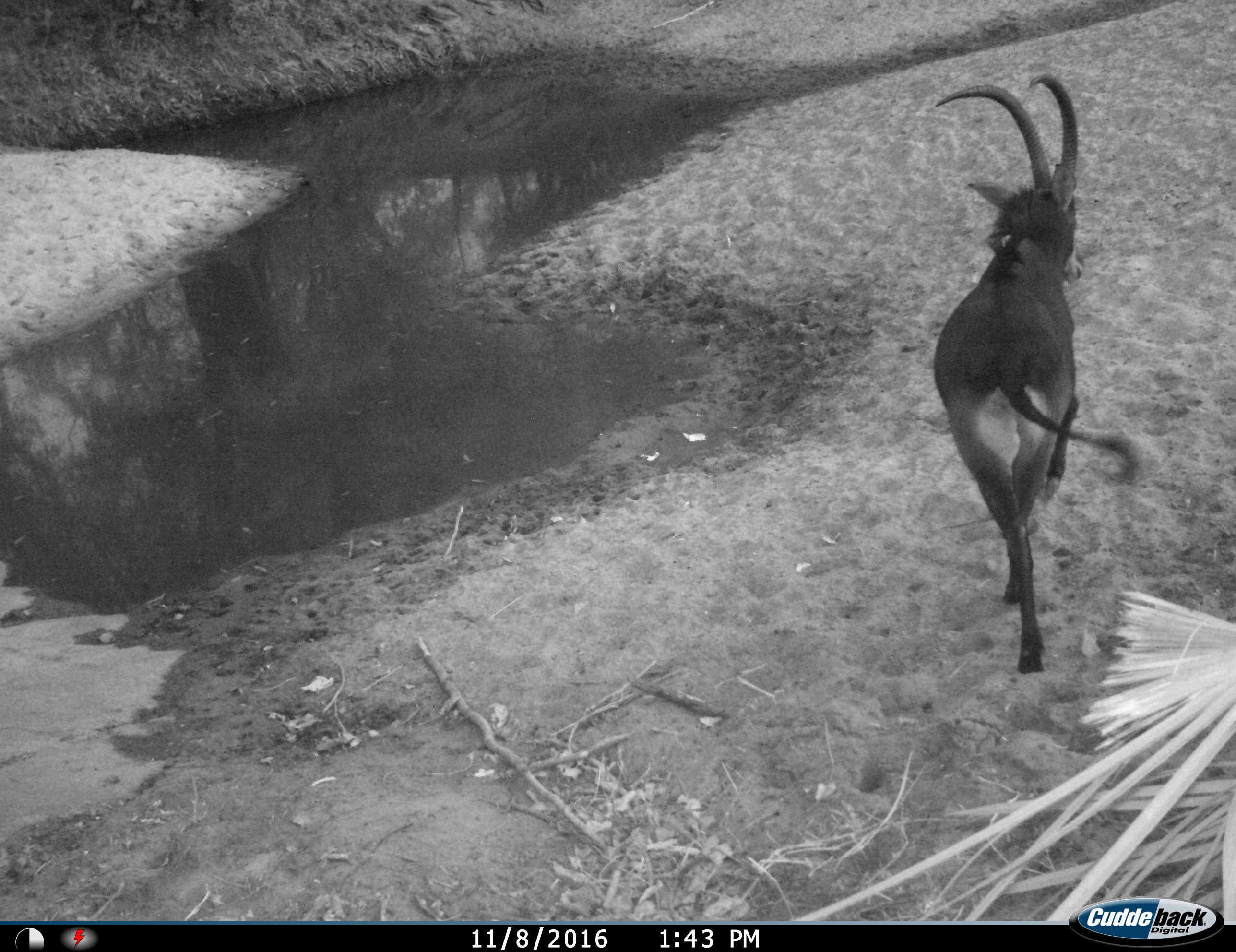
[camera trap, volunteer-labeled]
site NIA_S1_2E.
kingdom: Animalia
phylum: Chordata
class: Mammalia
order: Artiodactyla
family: Bovidae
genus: Hippotragus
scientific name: Hippotragus niger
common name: sable antelope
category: sable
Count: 1.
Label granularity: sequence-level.